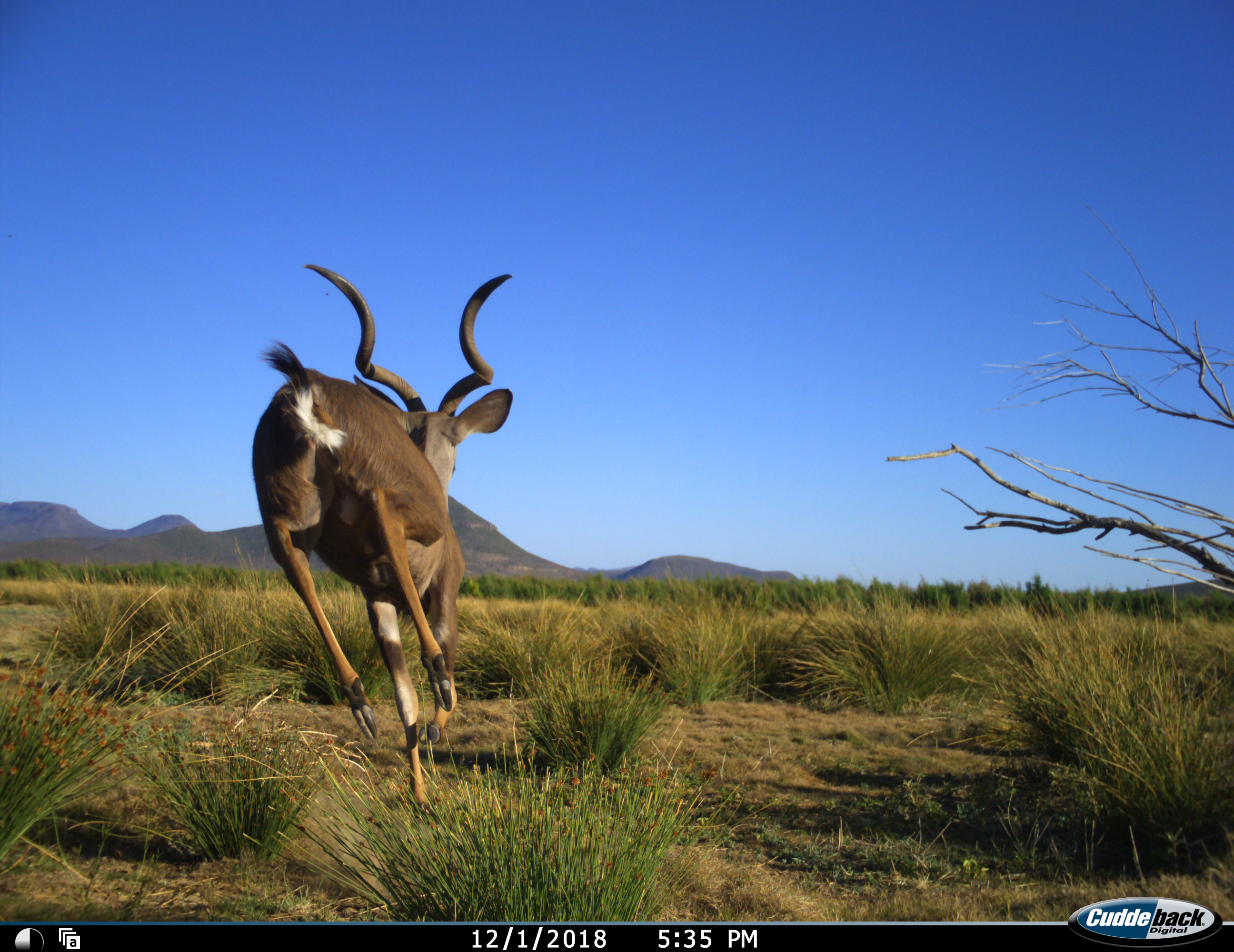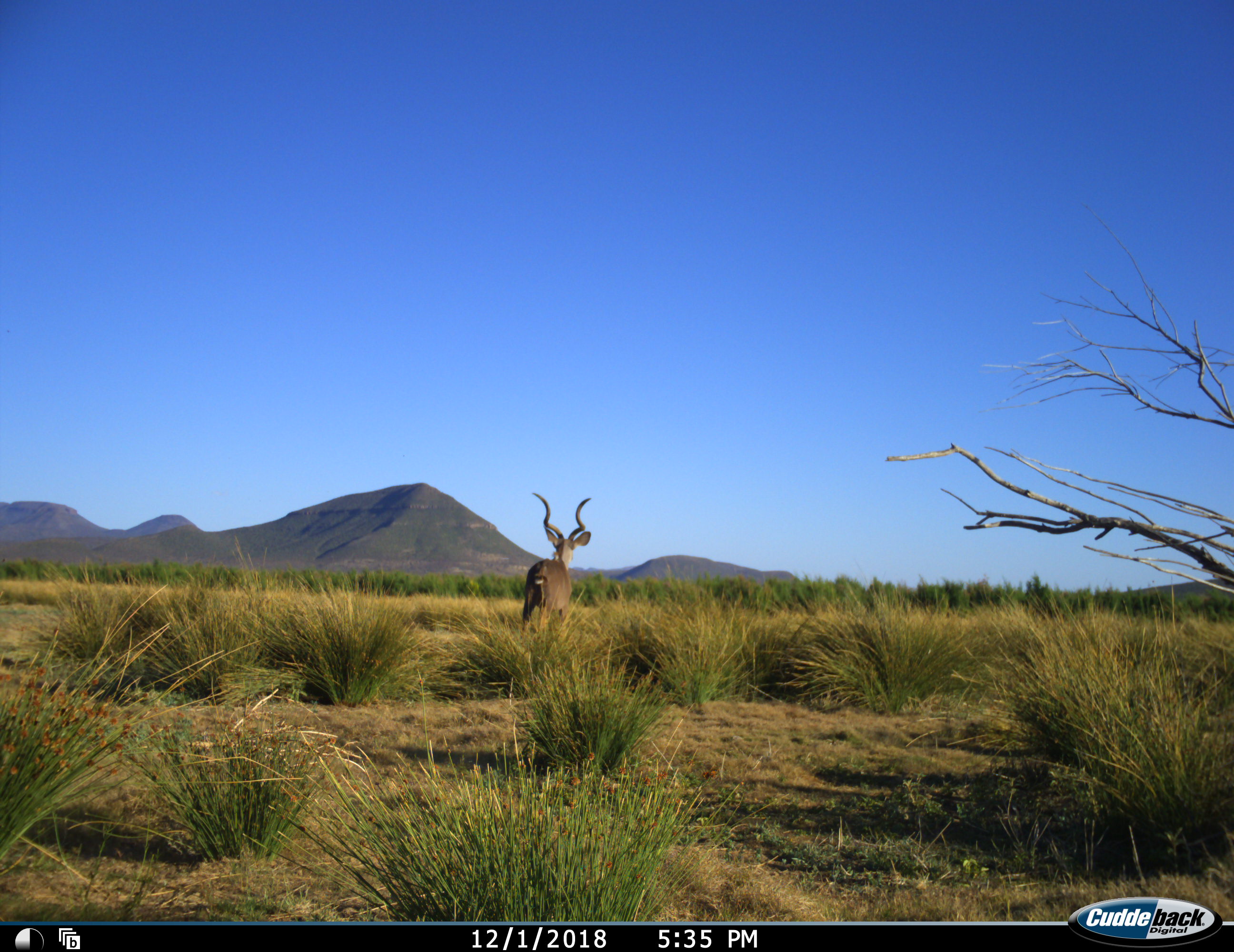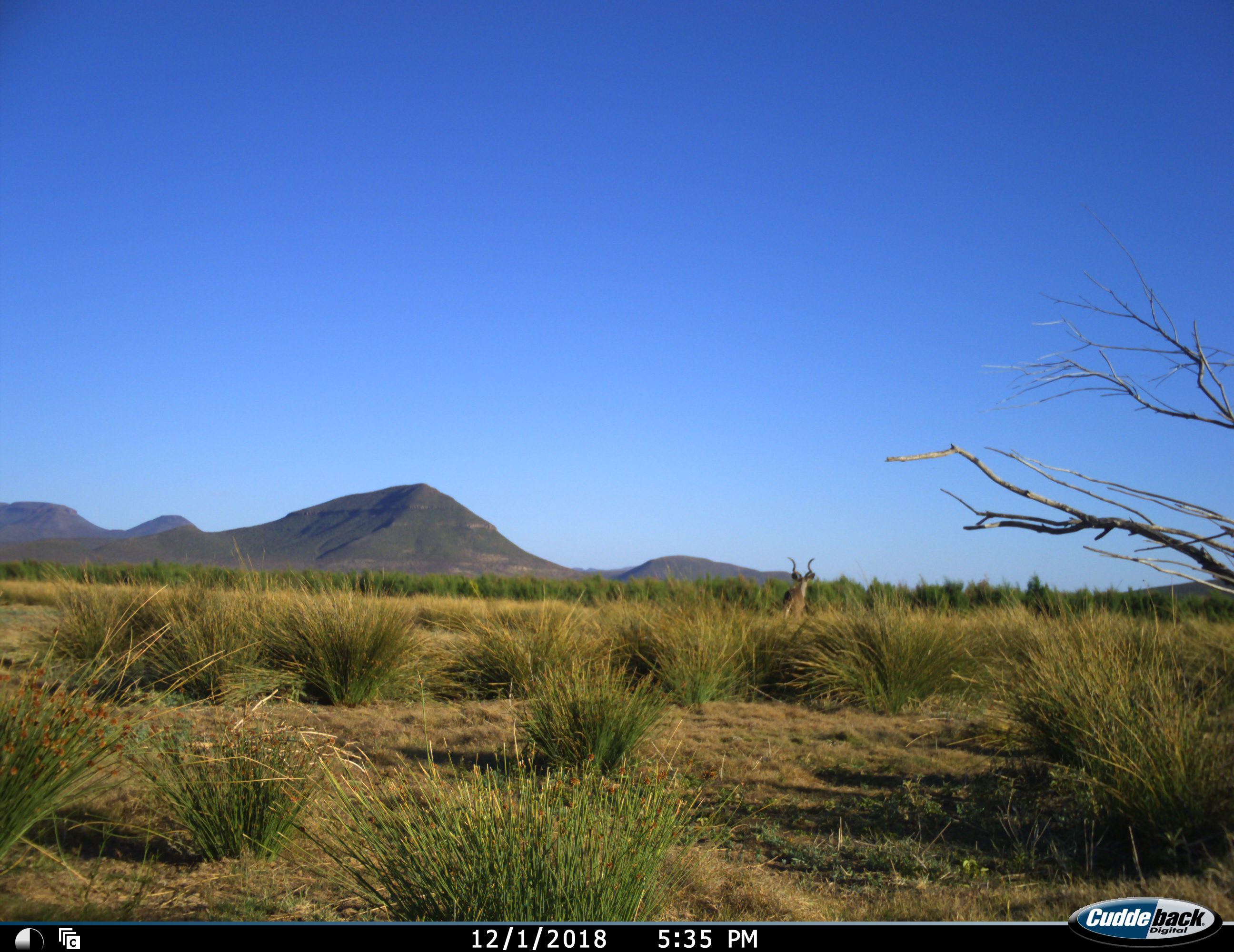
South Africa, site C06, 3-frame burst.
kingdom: Animalia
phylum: Chordata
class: Mammalia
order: Artiodactyla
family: Bovidae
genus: Tragelaphus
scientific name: Tragelaphus strepsiceros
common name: greater kudu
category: kudu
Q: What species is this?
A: Kudu (greater kudu) (Tragelaphus strepsiceros).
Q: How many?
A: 1.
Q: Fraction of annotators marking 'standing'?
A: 0%.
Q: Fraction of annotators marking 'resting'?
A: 0%.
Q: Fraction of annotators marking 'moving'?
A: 100%.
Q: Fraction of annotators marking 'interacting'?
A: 0%.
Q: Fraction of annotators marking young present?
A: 0%.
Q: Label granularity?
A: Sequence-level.